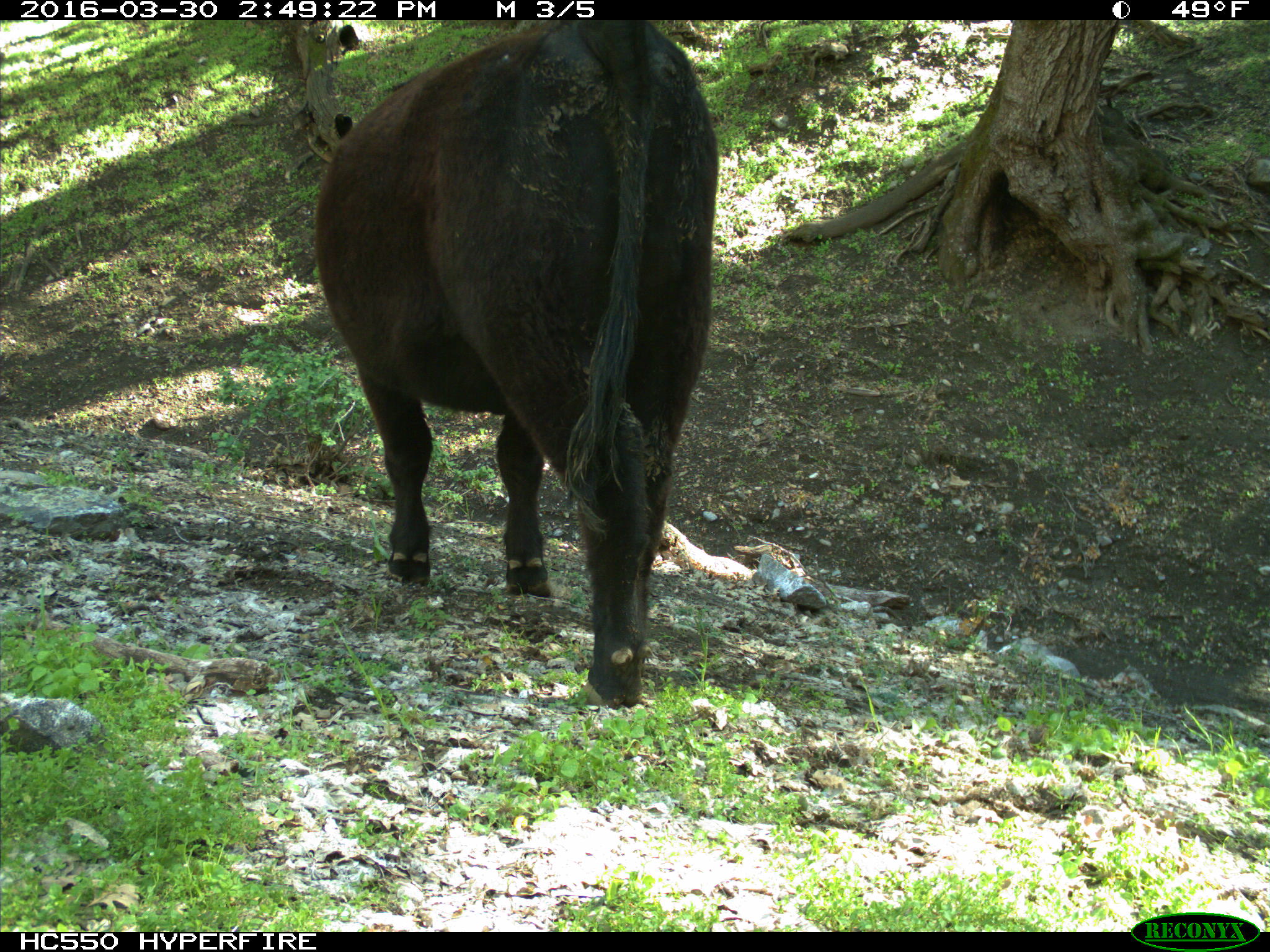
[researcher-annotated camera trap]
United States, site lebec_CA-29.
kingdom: Animalia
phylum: Chordata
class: Mammalia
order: Artiodactyla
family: Bovidae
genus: Bos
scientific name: Bos taurus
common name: domestic cow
Bos taurus (domestic cow).